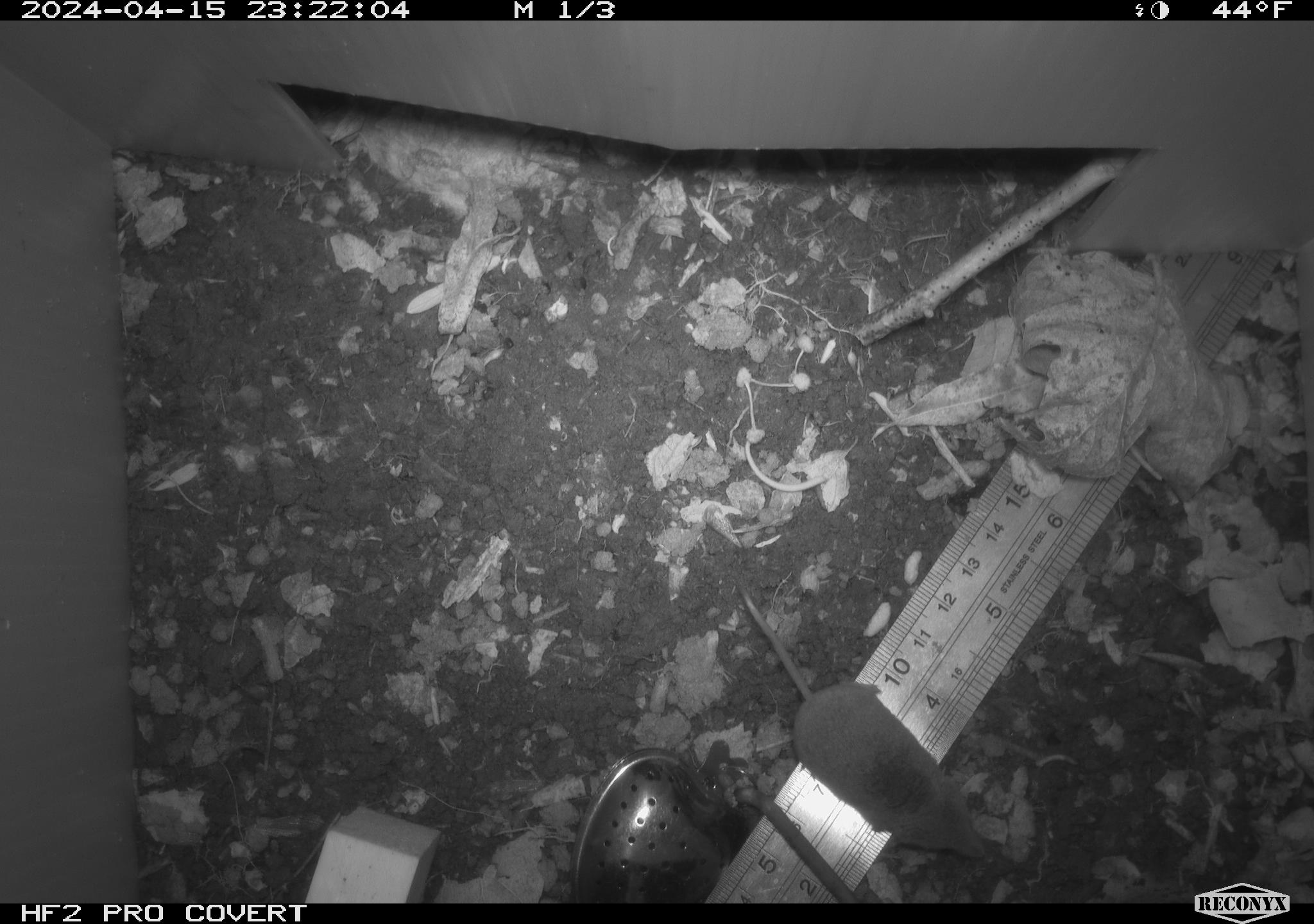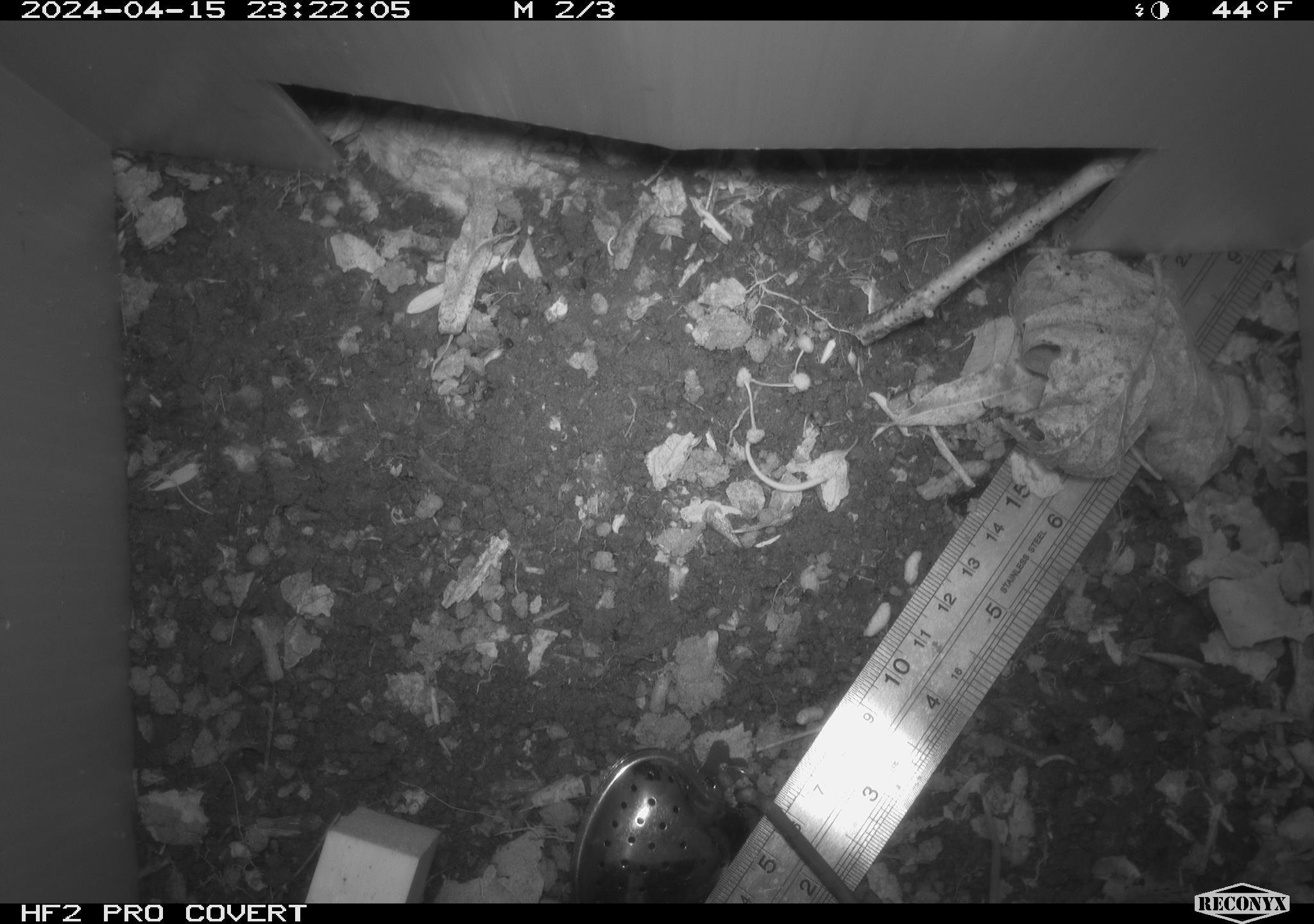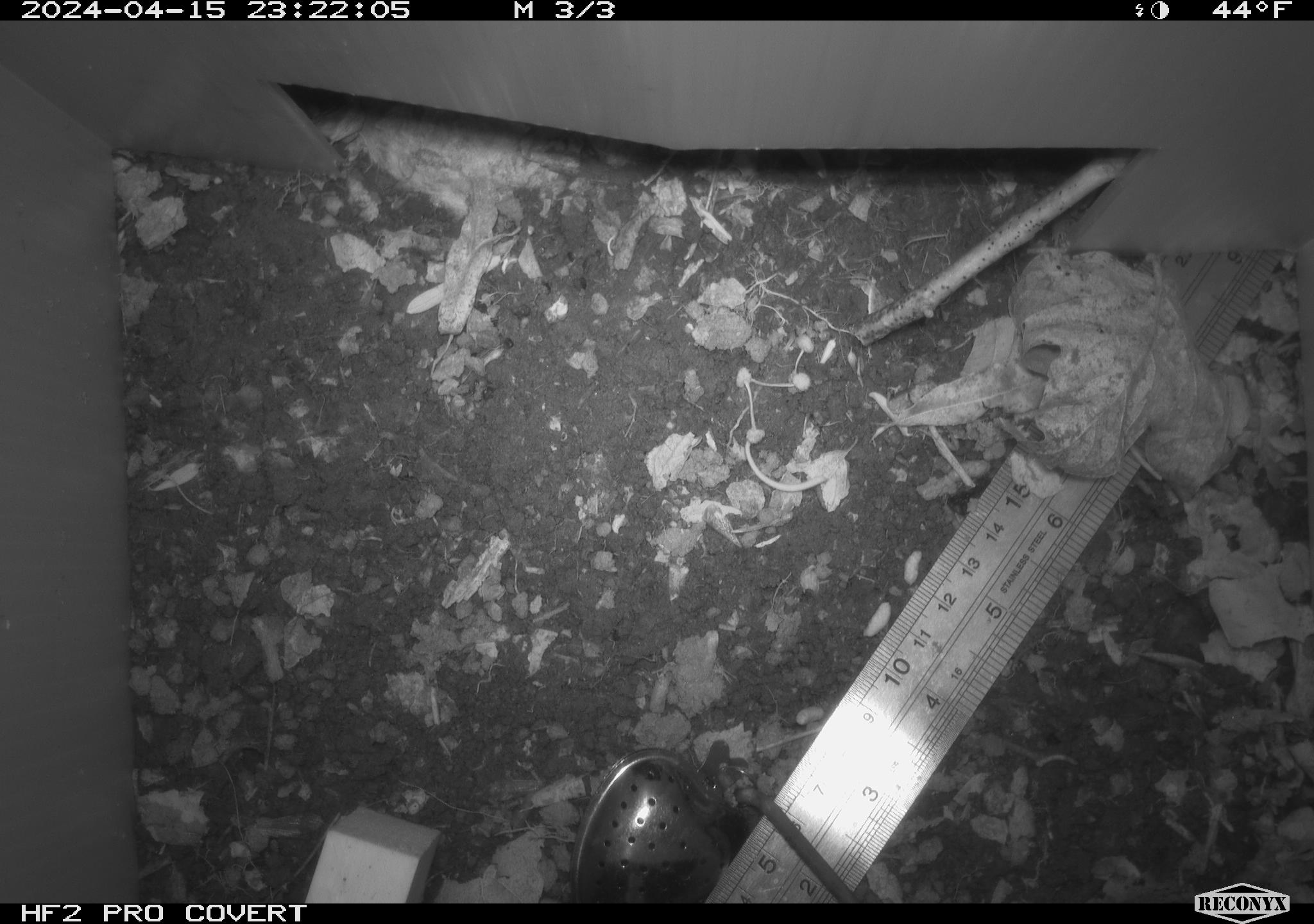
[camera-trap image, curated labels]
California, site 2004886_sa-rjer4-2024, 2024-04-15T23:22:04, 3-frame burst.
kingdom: Animalia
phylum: Chordata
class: Mammalia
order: Eulipotyphla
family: Soricidae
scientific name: Soricidae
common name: shrews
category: soricidae family